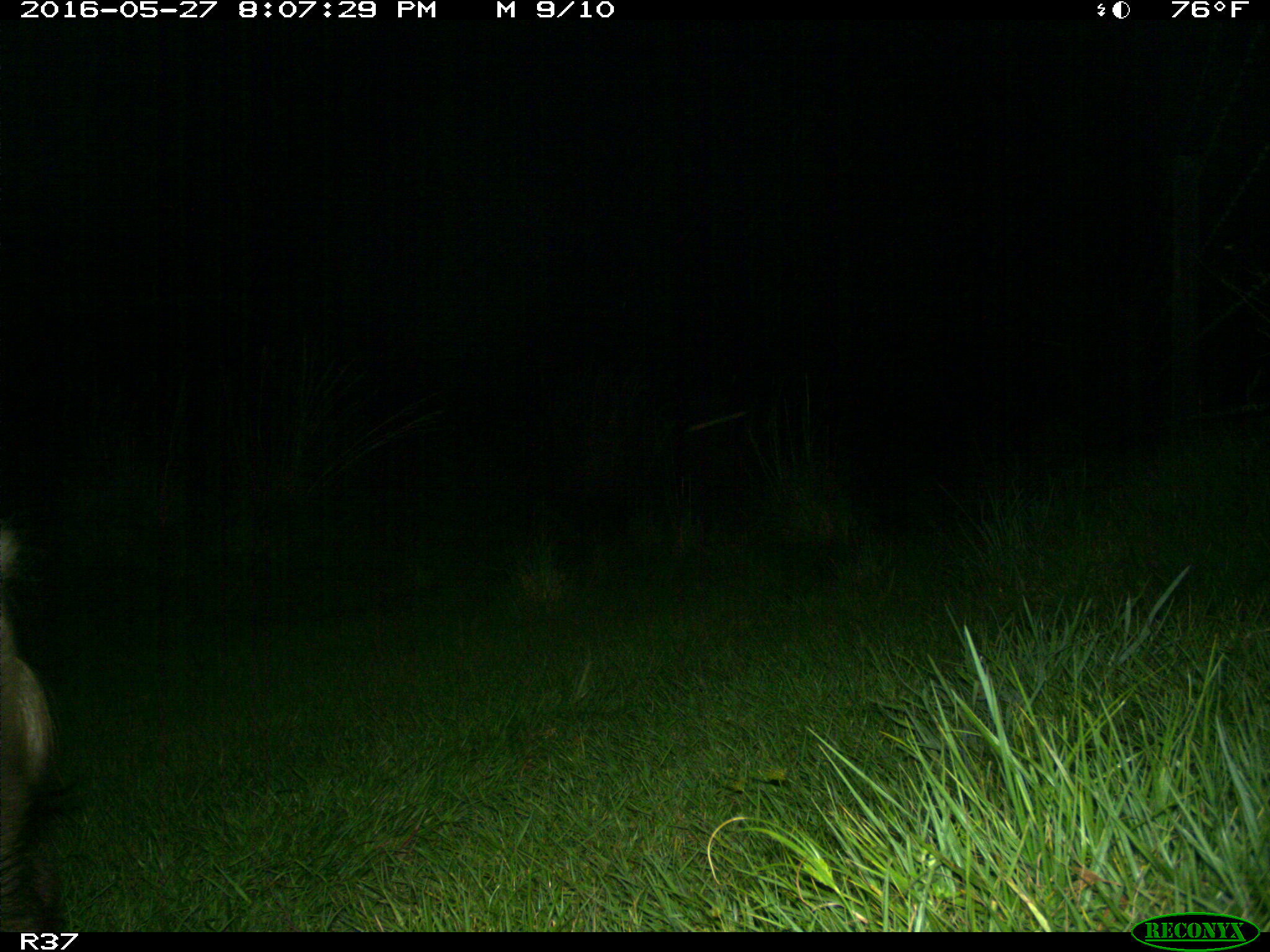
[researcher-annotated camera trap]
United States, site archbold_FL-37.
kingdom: Animalia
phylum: Chordata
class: Mammalia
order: Artiodactyla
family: Suidae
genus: Sus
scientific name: Sus scrofa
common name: wild boar